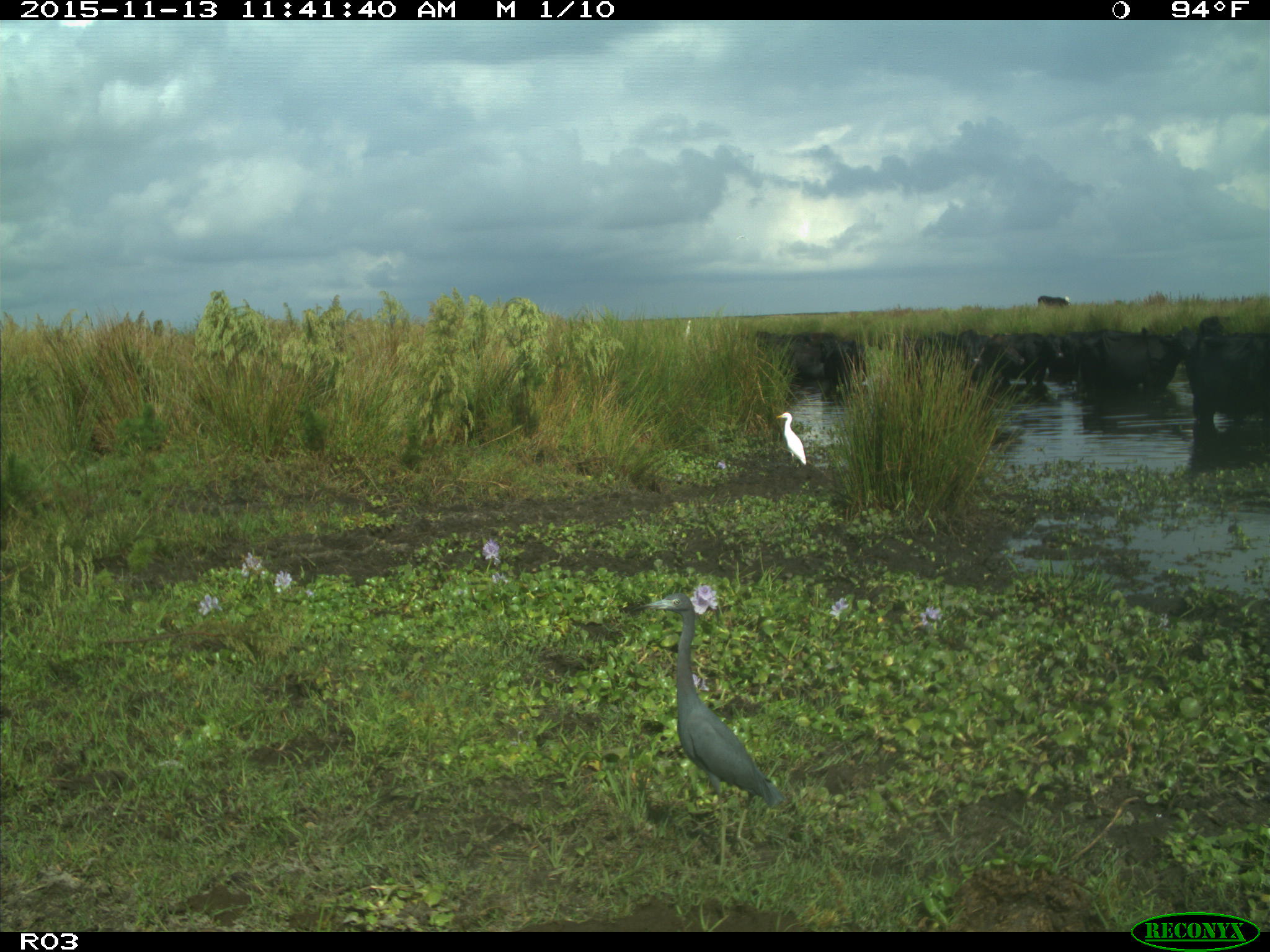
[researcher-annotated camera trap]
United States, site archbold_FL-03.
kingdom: Animalia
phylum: Chordata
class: Mammalia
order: Artiodactyla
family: Bovidae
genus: Bos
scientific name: Bos taurus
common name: domestic cow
Bos taurus (domestic cow).